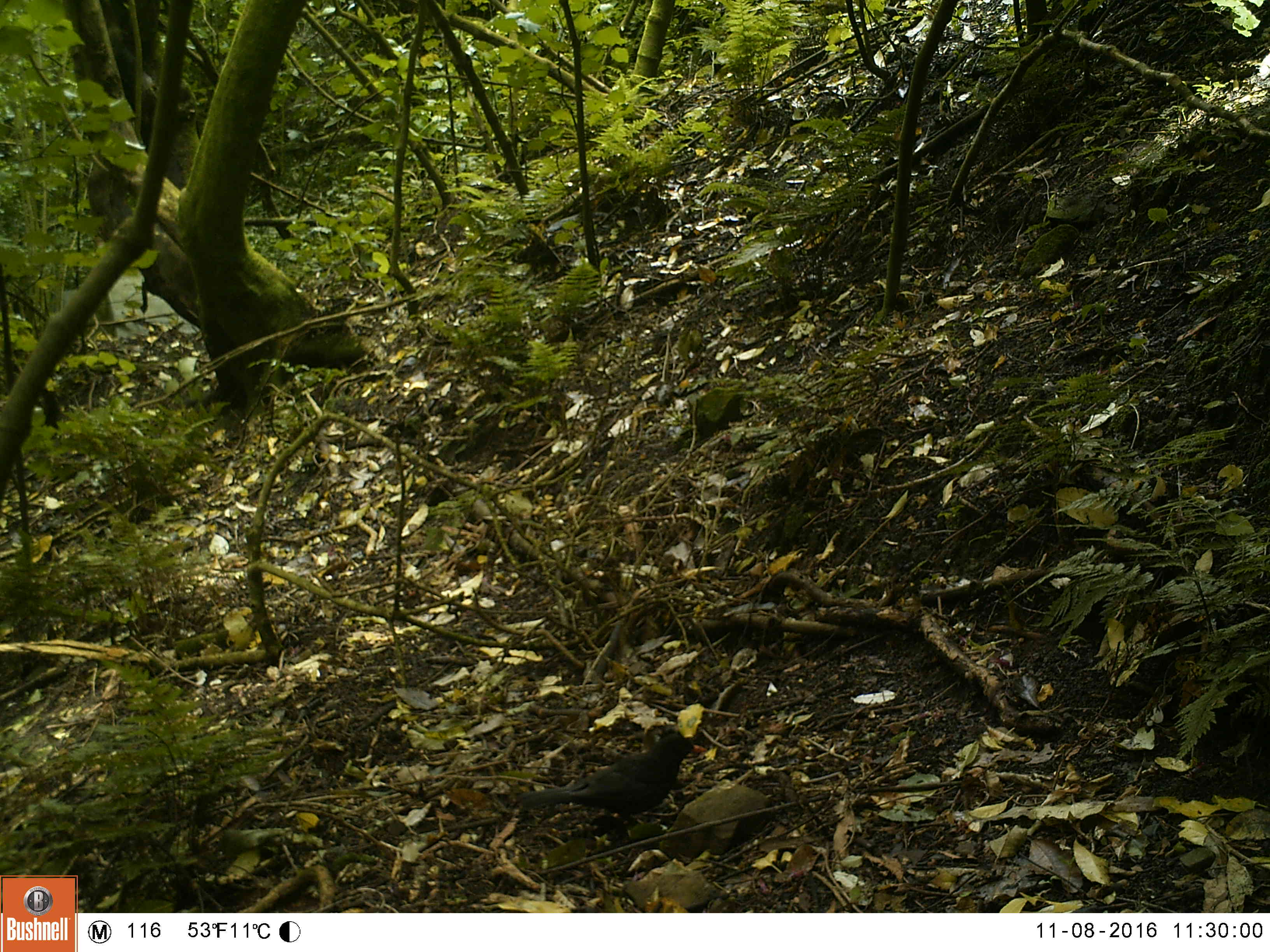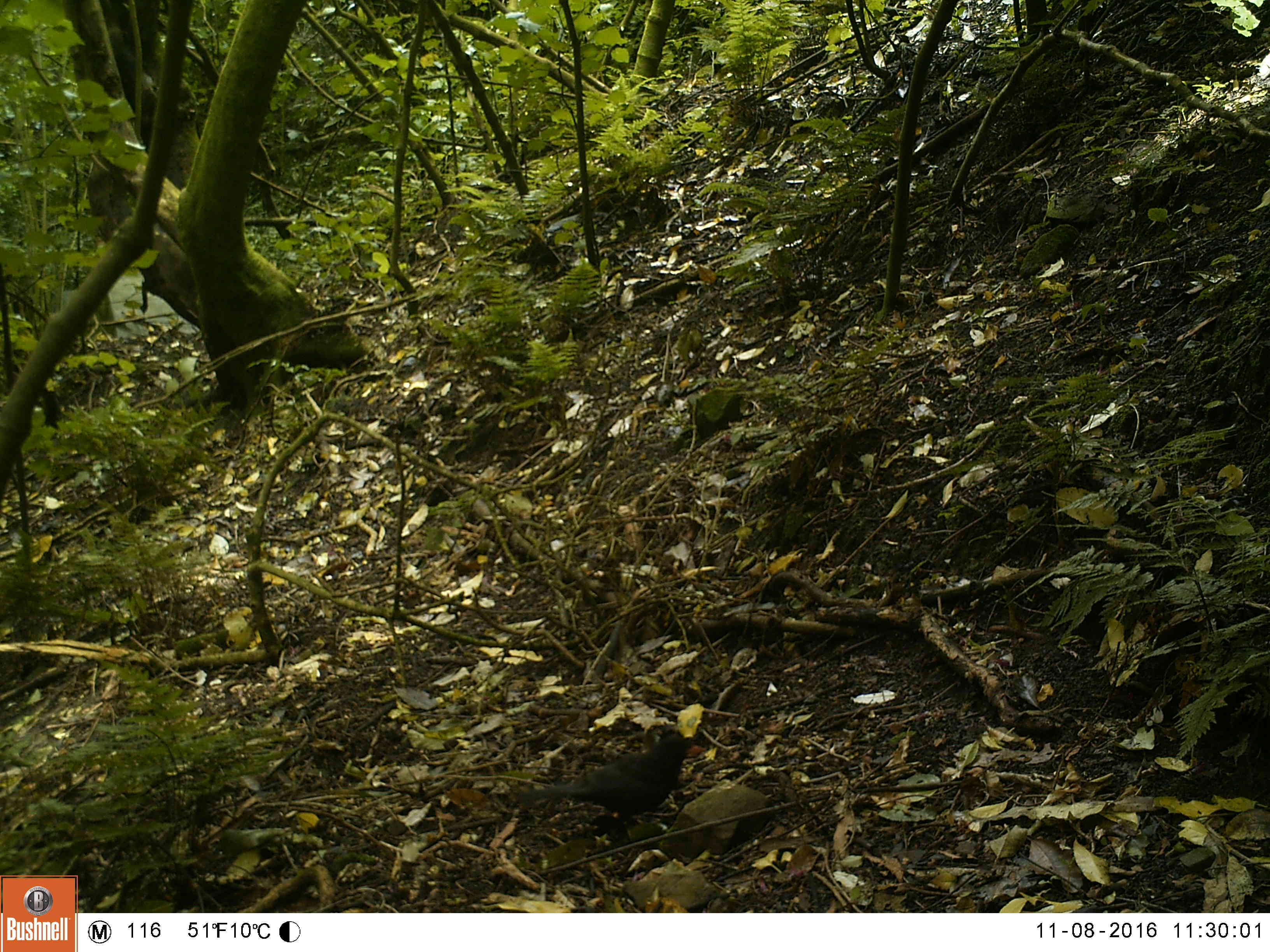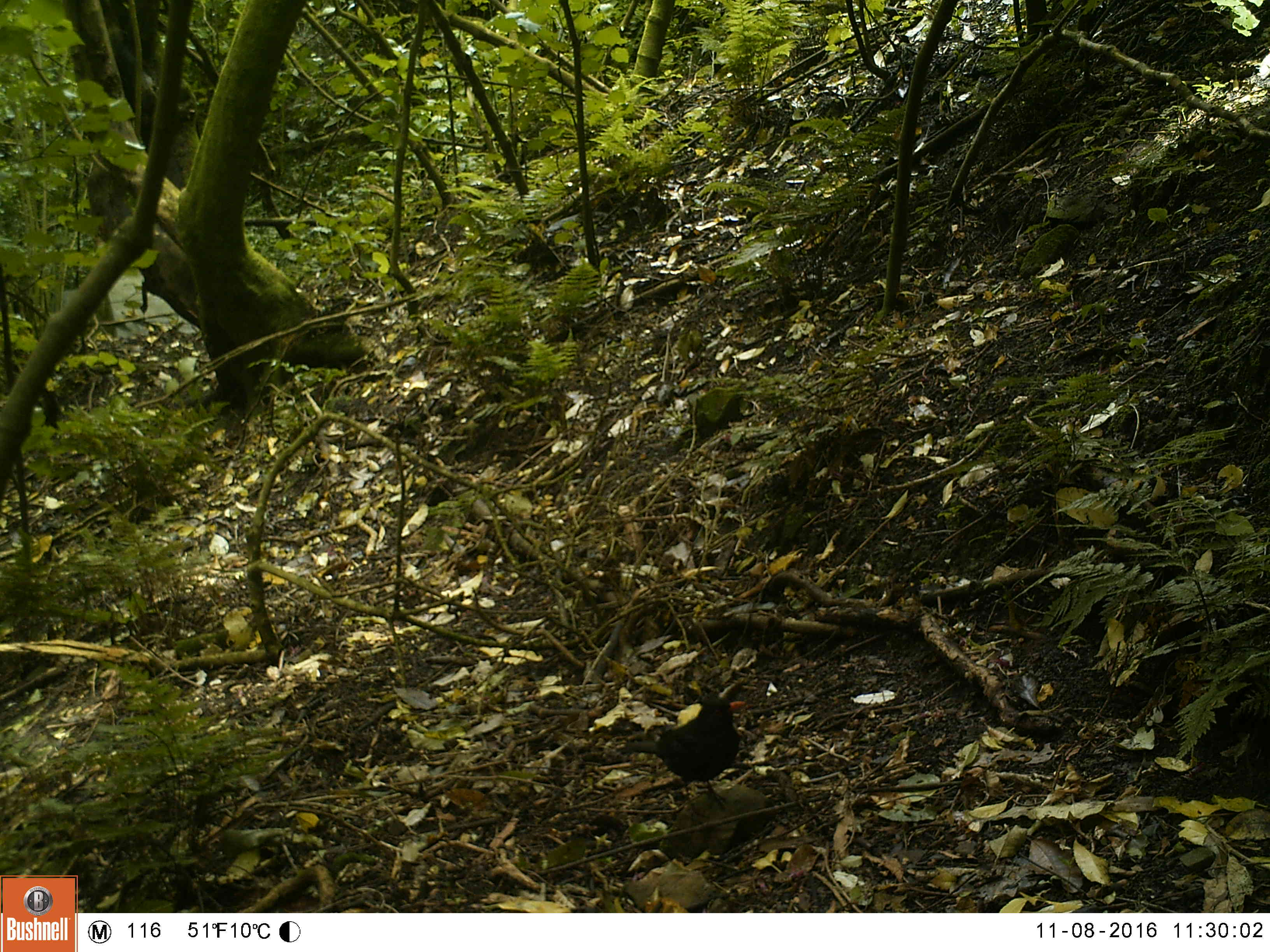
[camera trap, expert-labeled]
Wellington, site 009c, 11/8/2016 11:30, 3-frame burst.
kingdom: Animalia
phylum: Chordata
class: Aves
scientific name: Aves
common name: bird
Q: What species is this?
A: Bird (Aves).